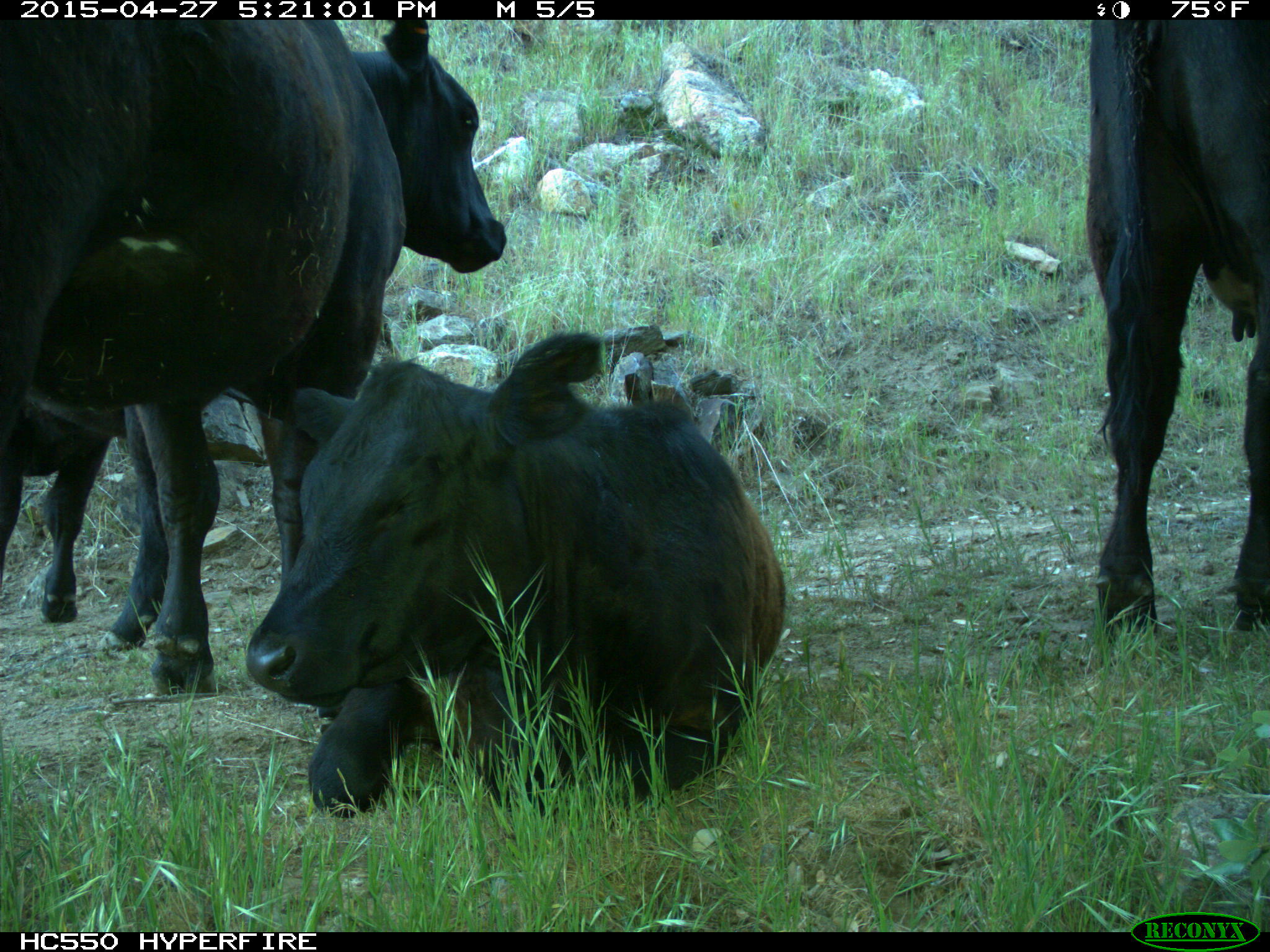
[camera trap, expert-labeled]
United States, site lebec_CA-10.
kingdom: Animalia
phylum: Chordata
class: Mammalia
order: Artiodactyla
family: Bovidae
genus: Bos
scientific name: Bos taurus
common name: domestic cow